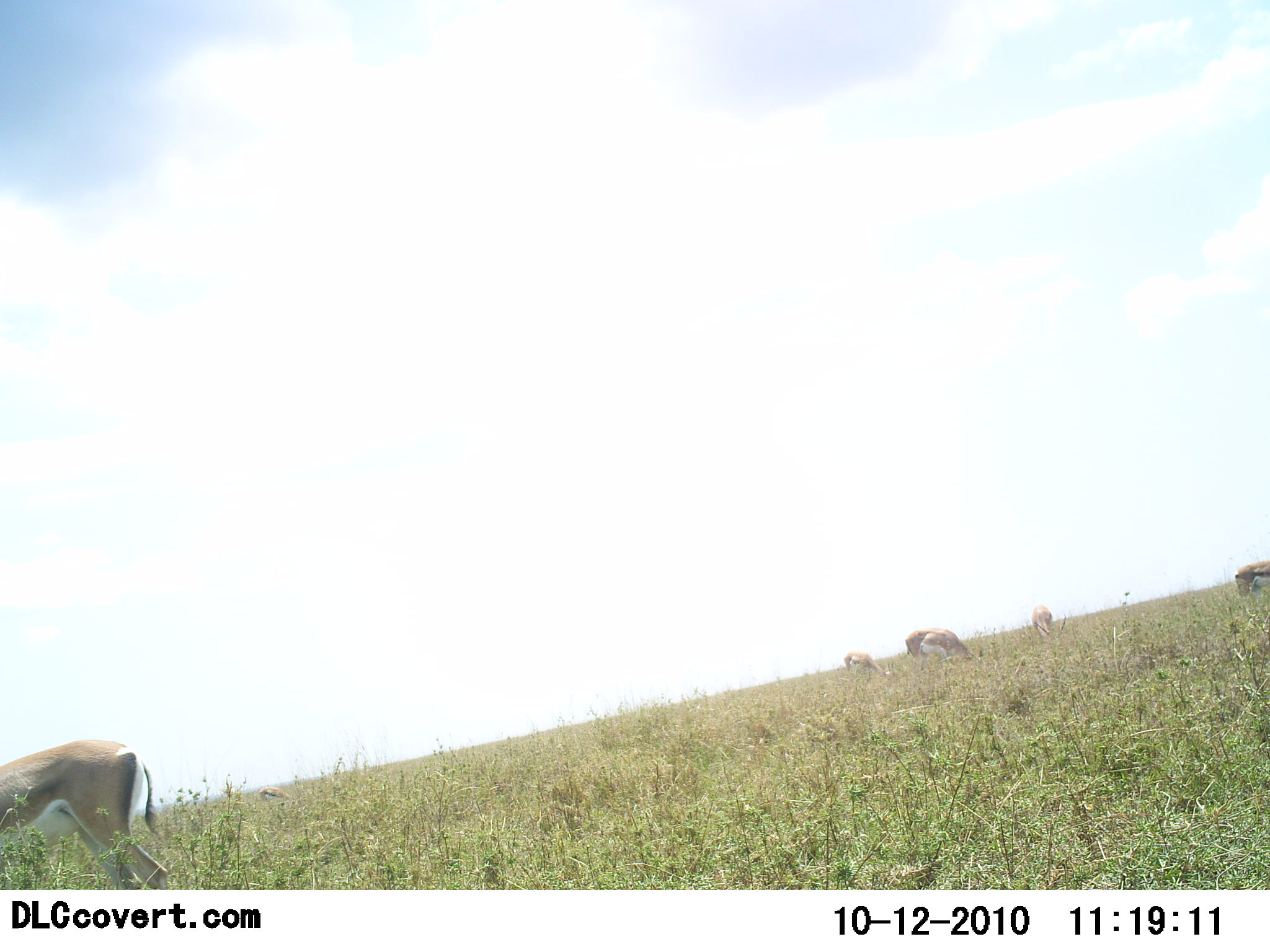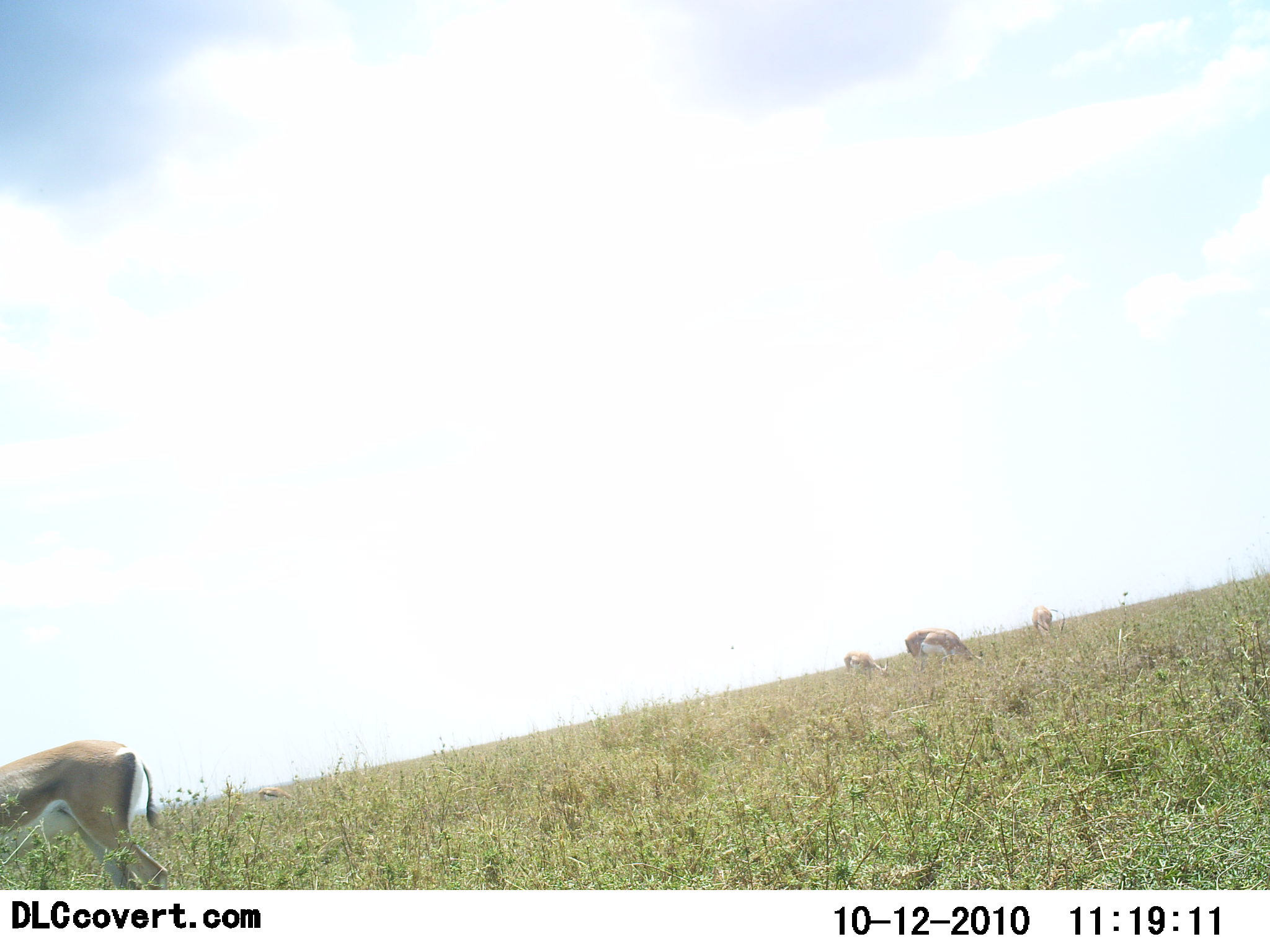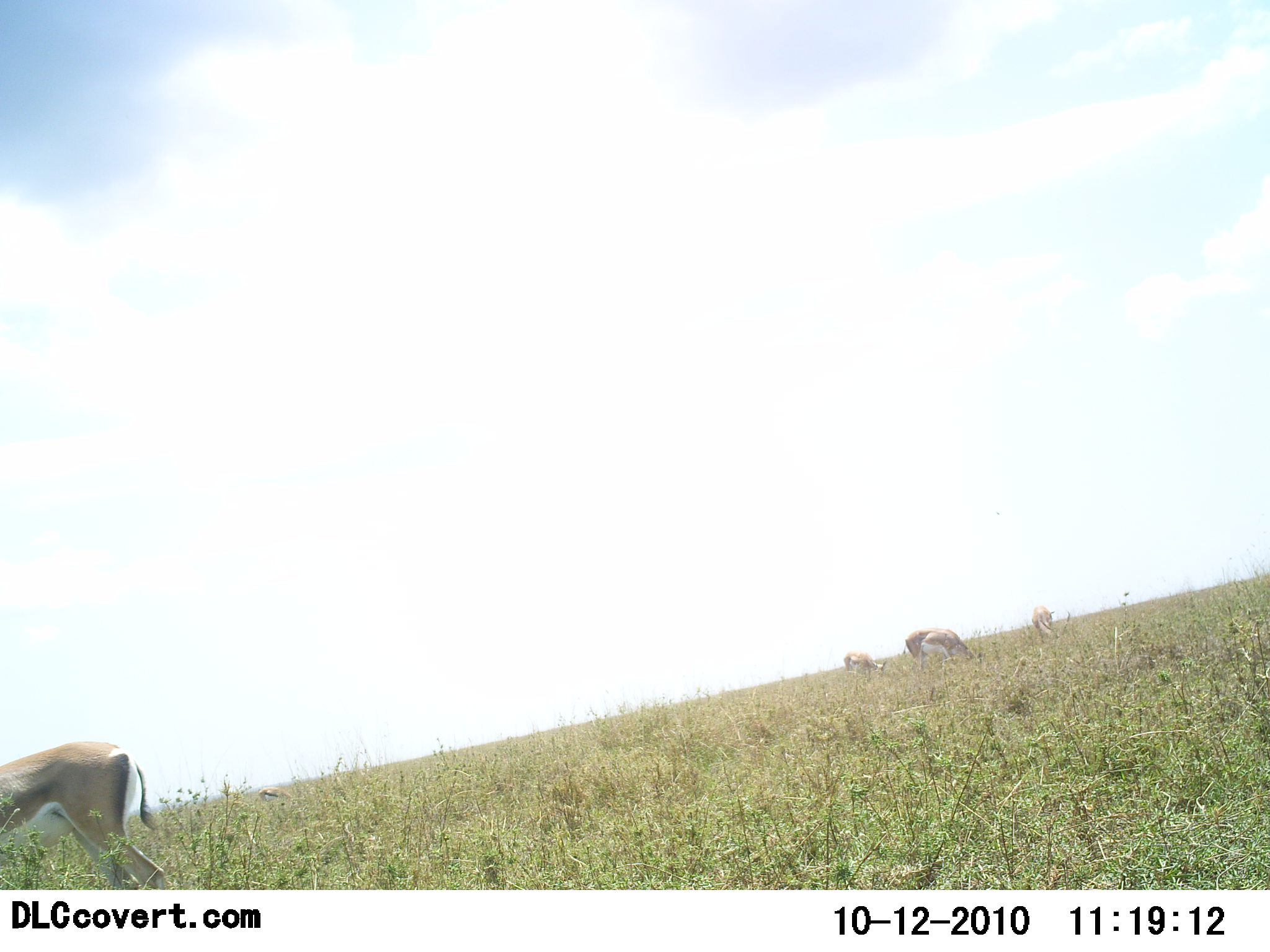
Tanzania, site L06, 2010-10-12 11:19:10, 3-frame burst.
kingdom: Animalia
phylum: Chordata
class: Mammalia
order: Artiodactyla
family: Bovidae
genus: Nanger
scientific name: Nanger granti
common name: grant's gazelle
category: gazellegrants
Gazellegrants (grant's gazelle) (Nanger granti), count 5. Behavior (volunteer vote fractions): standing 36%, resting 0%, moving 7%, interacting 7%. Young present (vote fraction): 0%. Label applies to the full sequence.